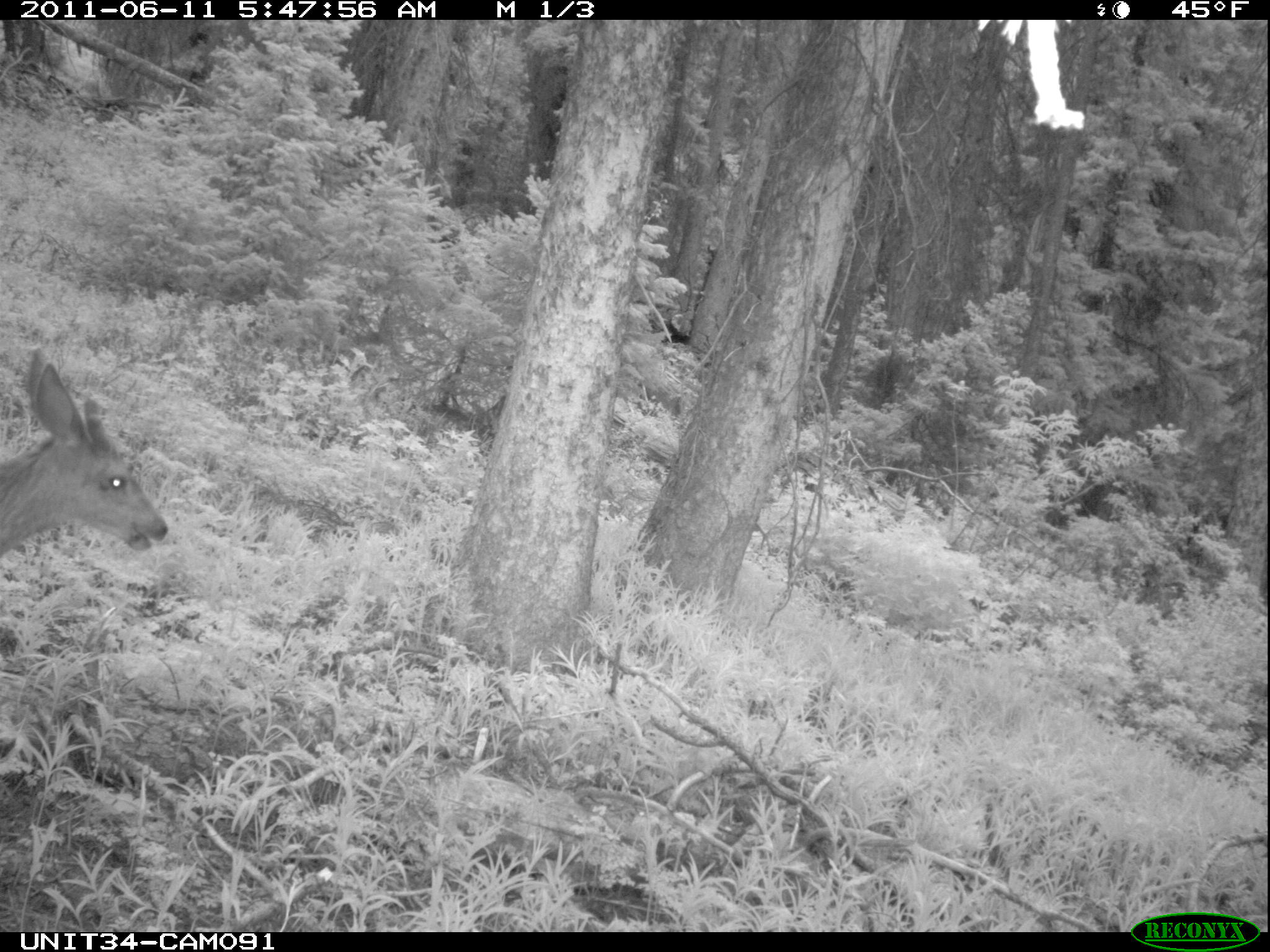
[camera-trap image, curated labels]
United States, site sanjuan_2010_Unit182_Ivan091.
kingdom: Animalia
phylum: Chordata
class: Mammalia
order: Artiodactyla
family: Cervidae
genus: Odocoileus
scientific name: Odocoileus hemionus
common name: mule deer